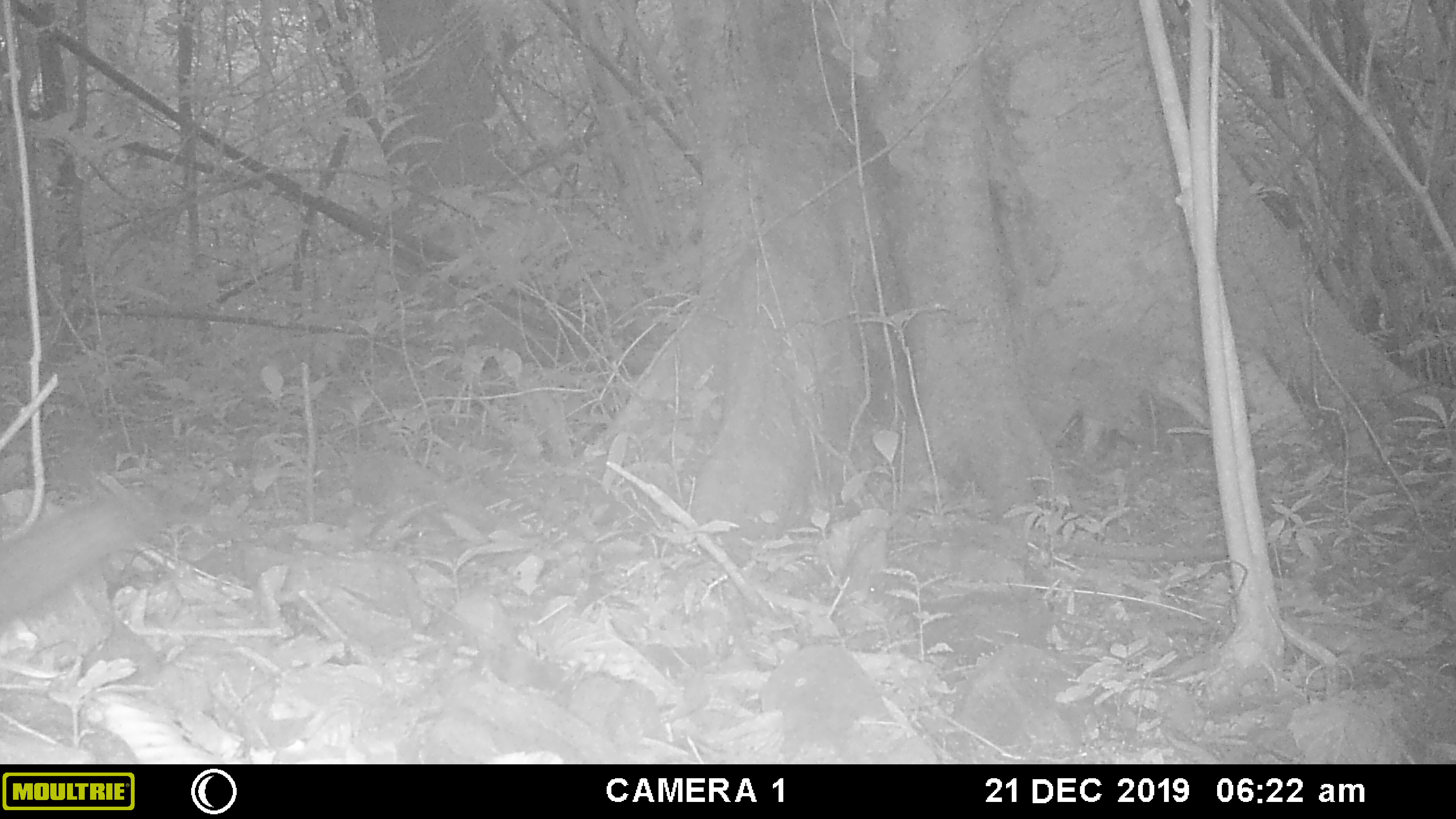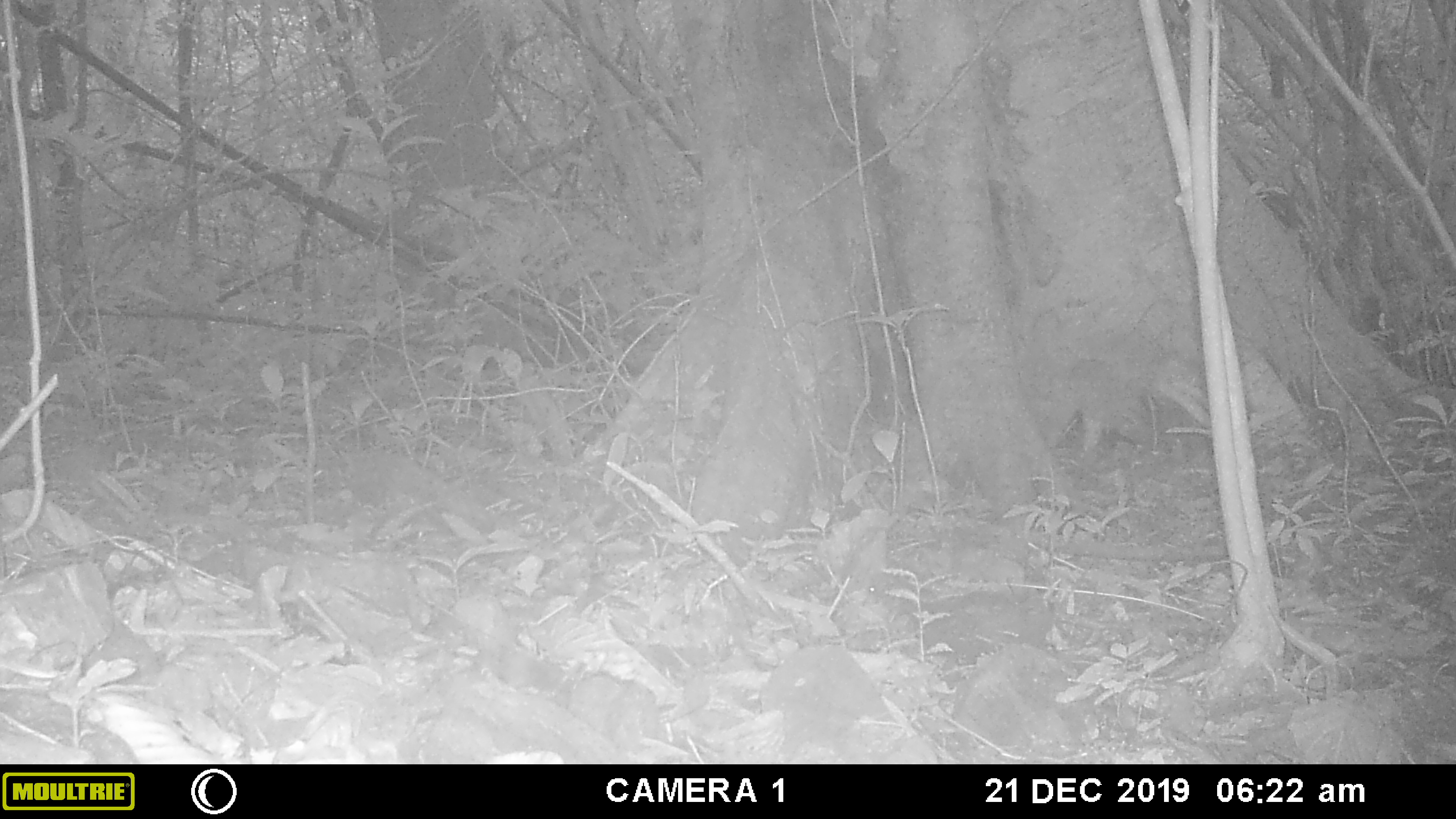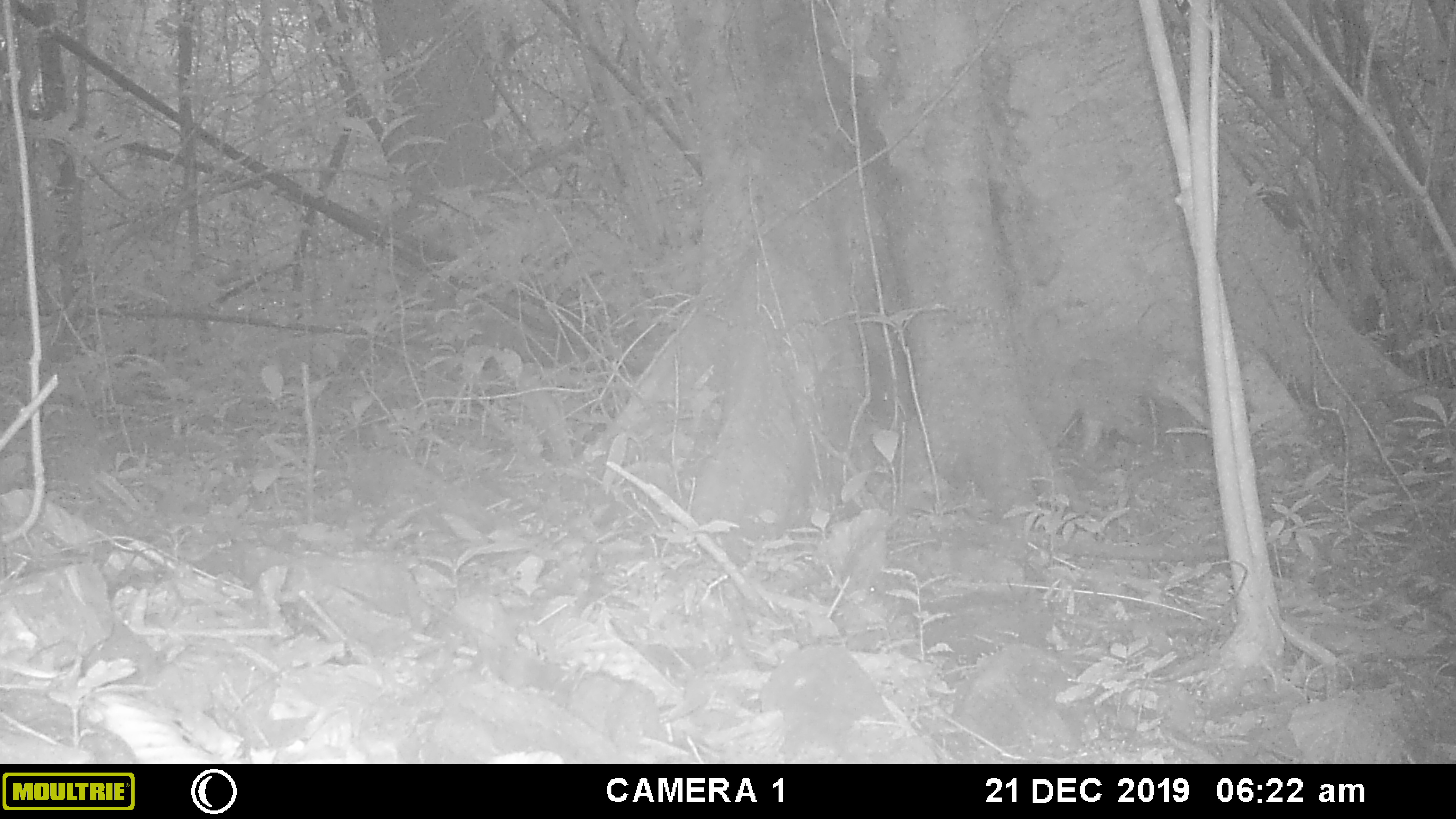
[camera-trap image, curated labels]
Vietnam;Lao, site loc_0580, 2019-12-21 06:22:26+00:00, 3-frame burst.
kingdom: Animalia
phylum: Chordata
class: Mammalia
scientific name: Mammalia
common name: mammal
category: unidentified small mammal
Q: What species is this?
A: Unidentified small mammal (mammal) (Mammalia).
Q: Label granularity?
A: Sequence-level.